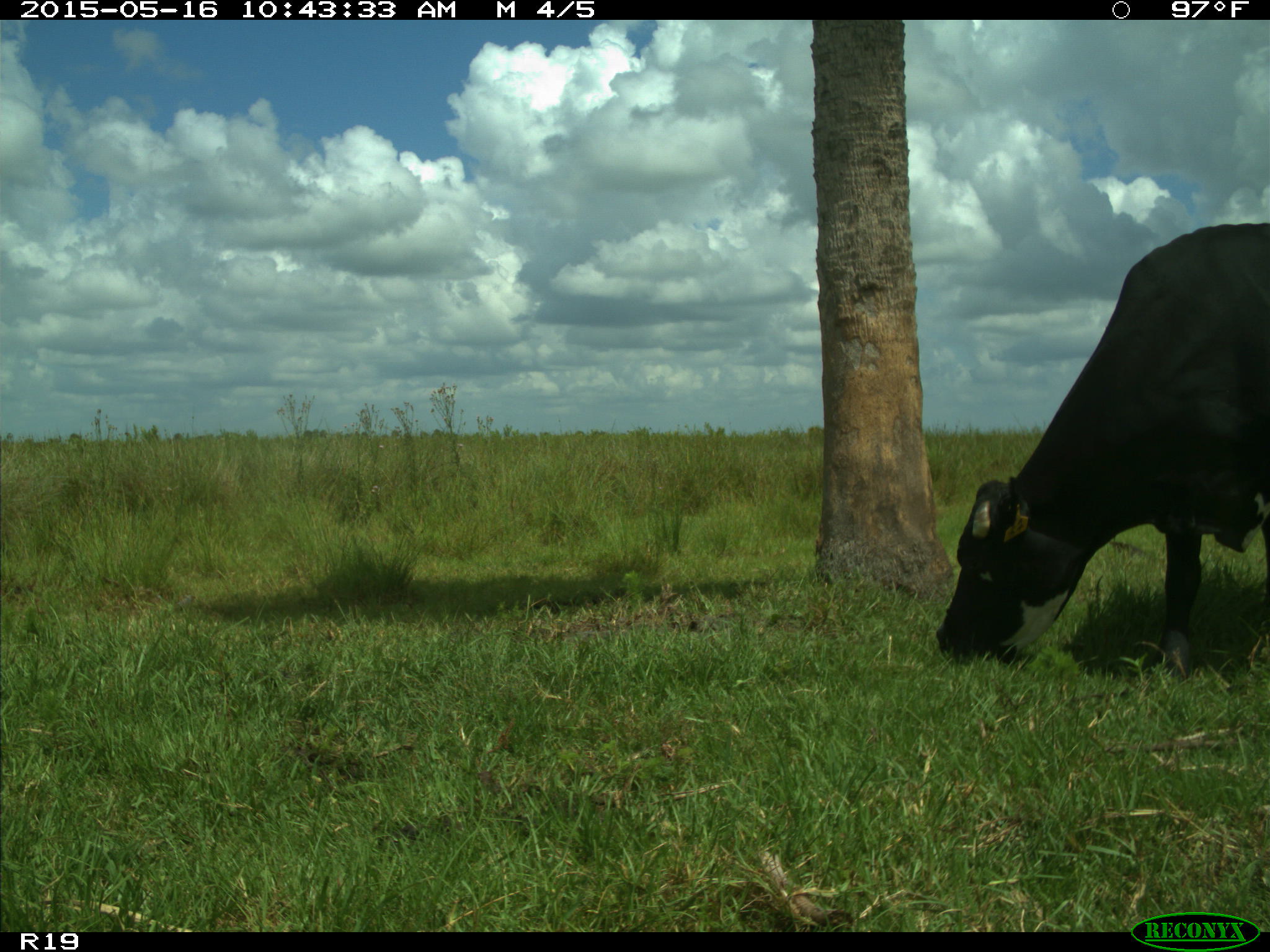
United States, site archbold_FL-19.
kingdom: Animalia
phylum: Chordata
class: Mammalia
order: Artiodactyla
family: Bovidae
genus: Bos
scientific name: Bos taurus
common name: domestic cow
Bos taurus (domestic cow).